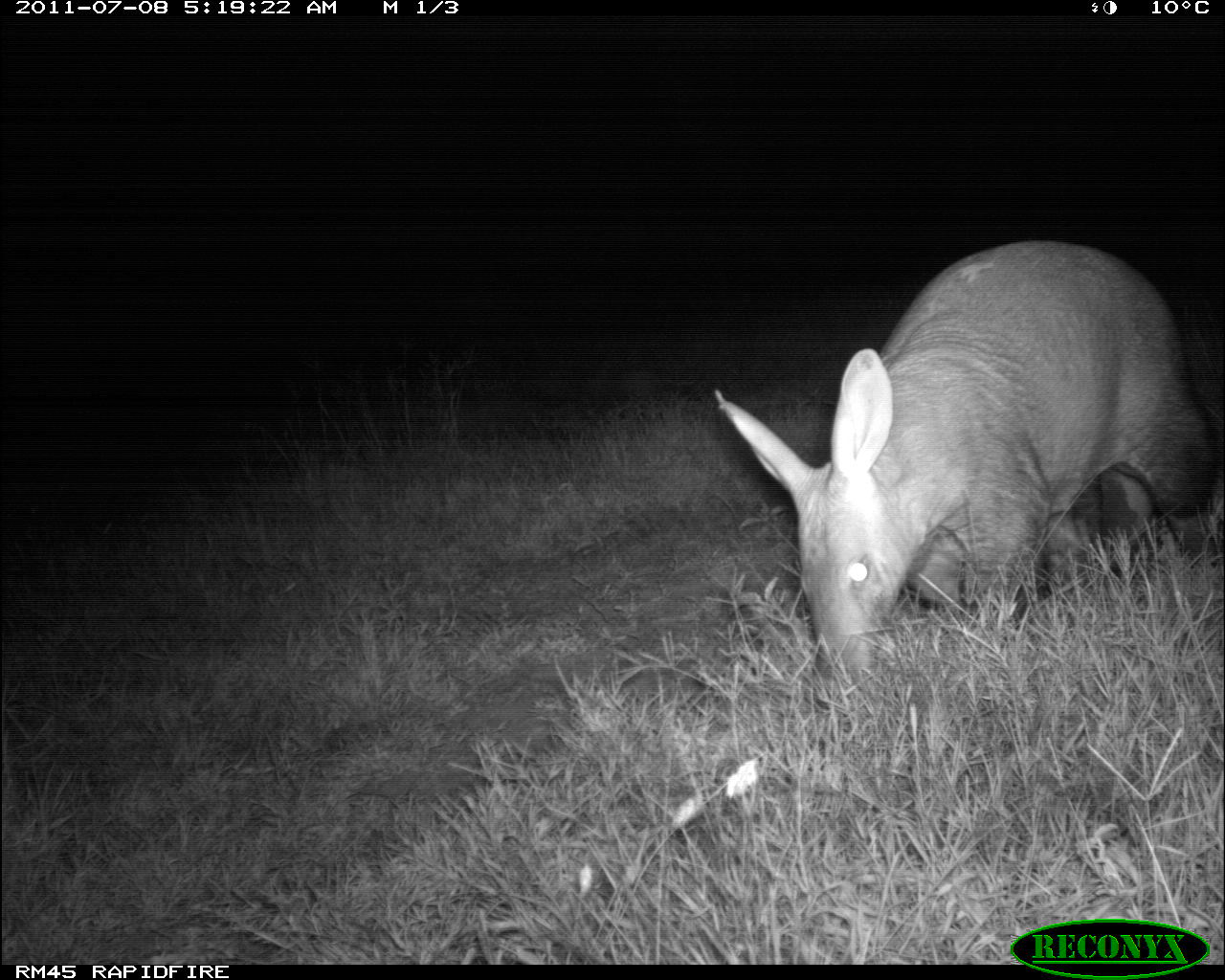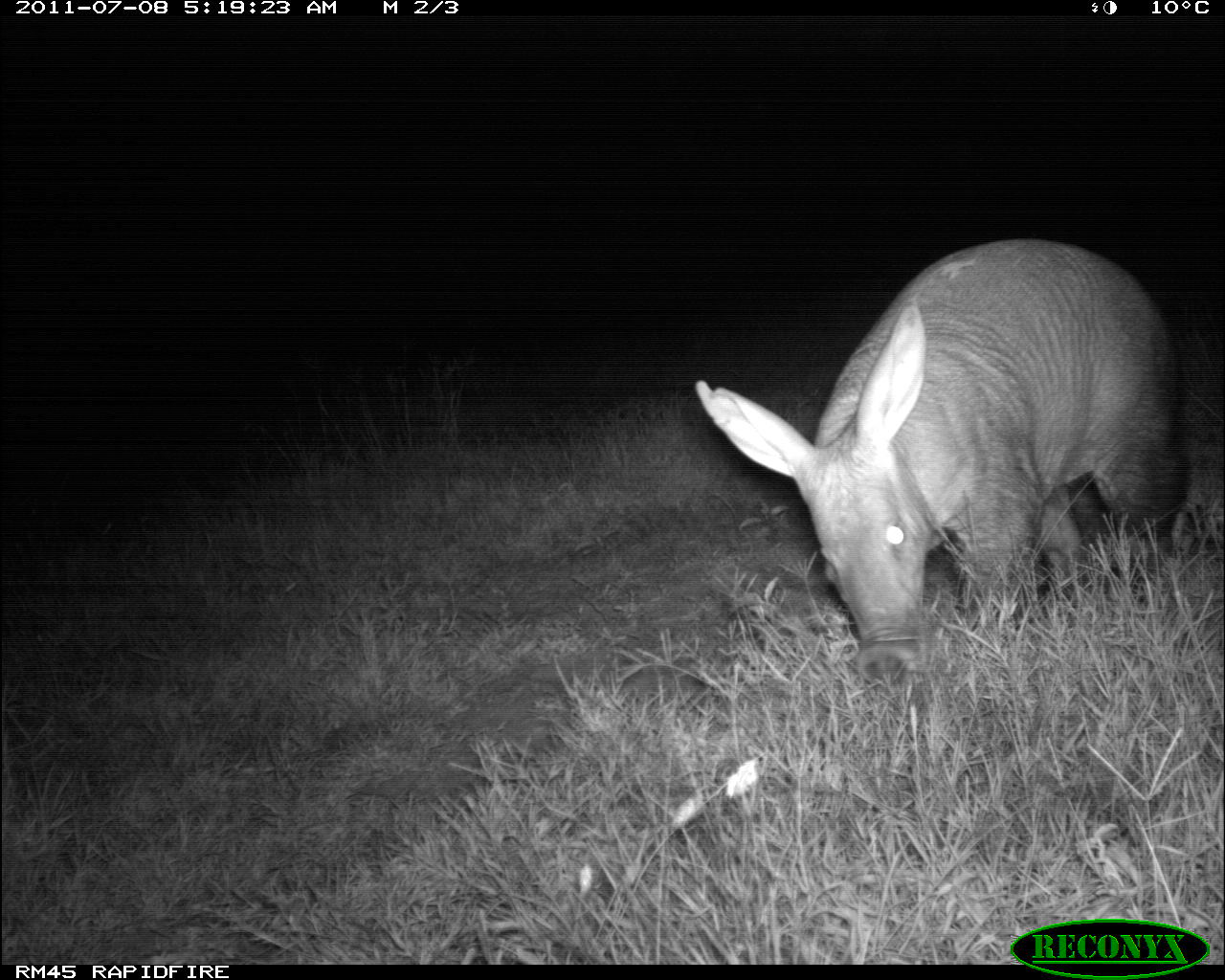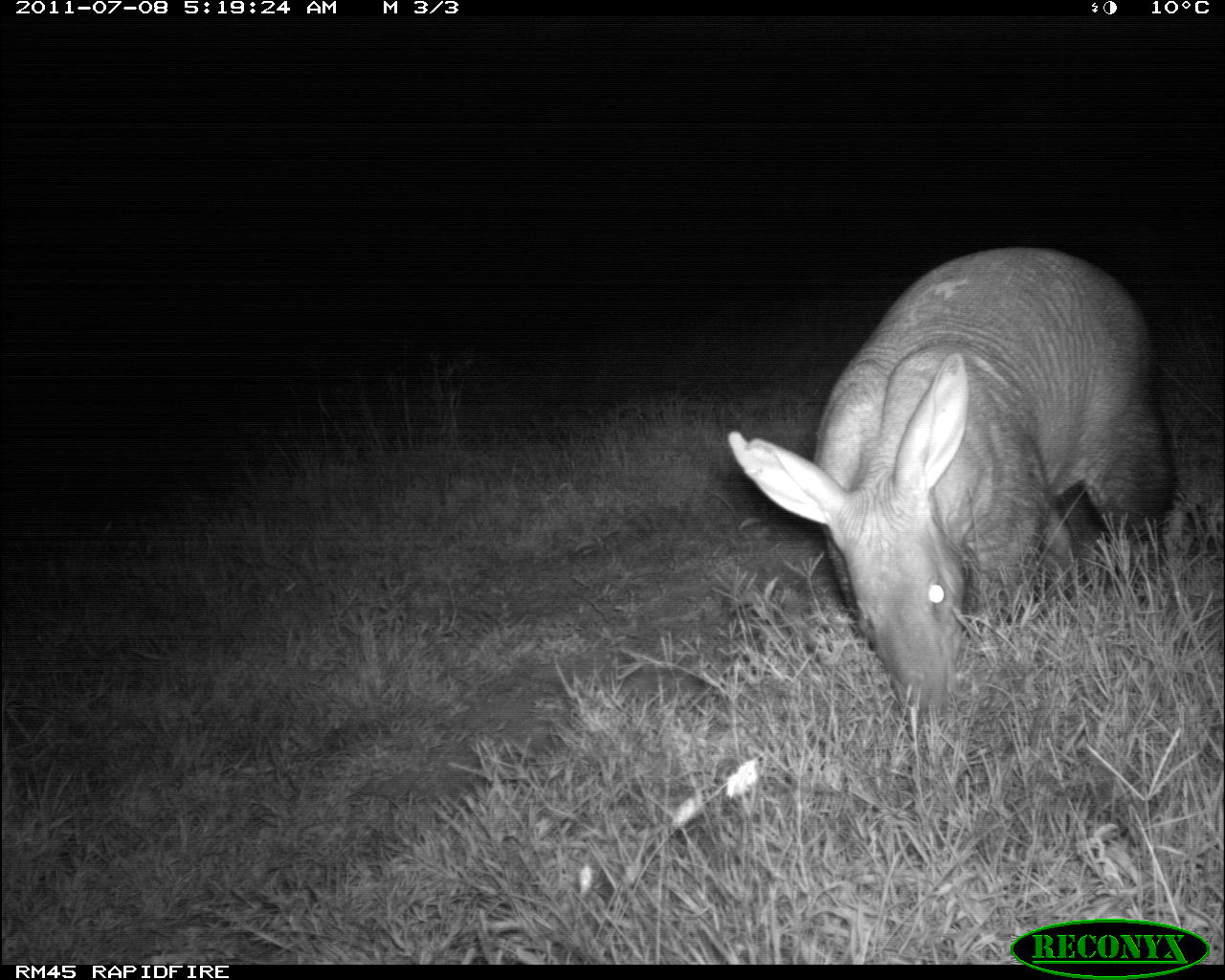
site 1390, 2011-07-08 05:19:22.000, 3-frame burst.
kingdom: Animalia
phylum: Chordata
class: Mammalia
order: Tubulidentata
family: Orycteropodidae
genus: Orycteropus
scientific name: Orycteropus afer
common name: aardvark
Orycteropus afer (aardvark), count 1.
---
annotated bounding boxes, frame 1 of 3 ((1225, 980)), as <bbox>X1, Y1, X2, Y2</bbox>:
orycteropus afer: <bbox>711, 236, 1218, 683</bbox>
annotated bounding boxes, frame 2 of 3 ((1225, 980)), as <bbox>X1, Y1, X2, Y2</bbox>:
orycteropus afer: <bbox>691, 235, 1191, 689</bbox>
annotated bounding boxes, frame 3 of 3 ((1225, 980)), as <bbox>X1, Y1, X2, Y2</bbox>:
orycteropus afer: <bbox>725, 243, 1180, 742</bbox>